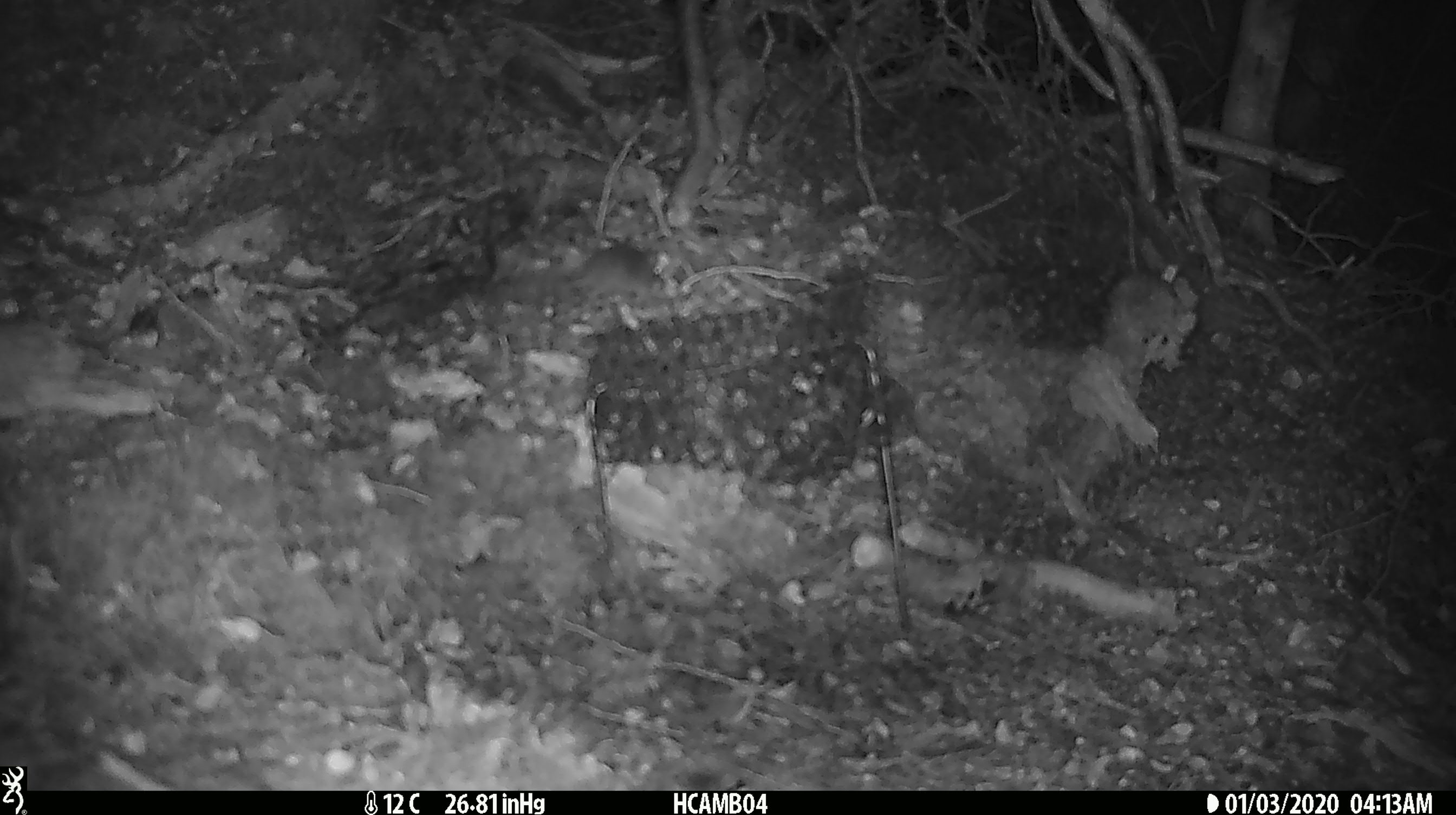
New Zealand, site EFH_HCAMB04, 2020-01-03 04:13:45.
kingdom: Animalia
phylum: Chordata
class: Mammalia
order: Rodentia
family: Muridae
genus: Mus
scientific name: Mus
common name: mouse